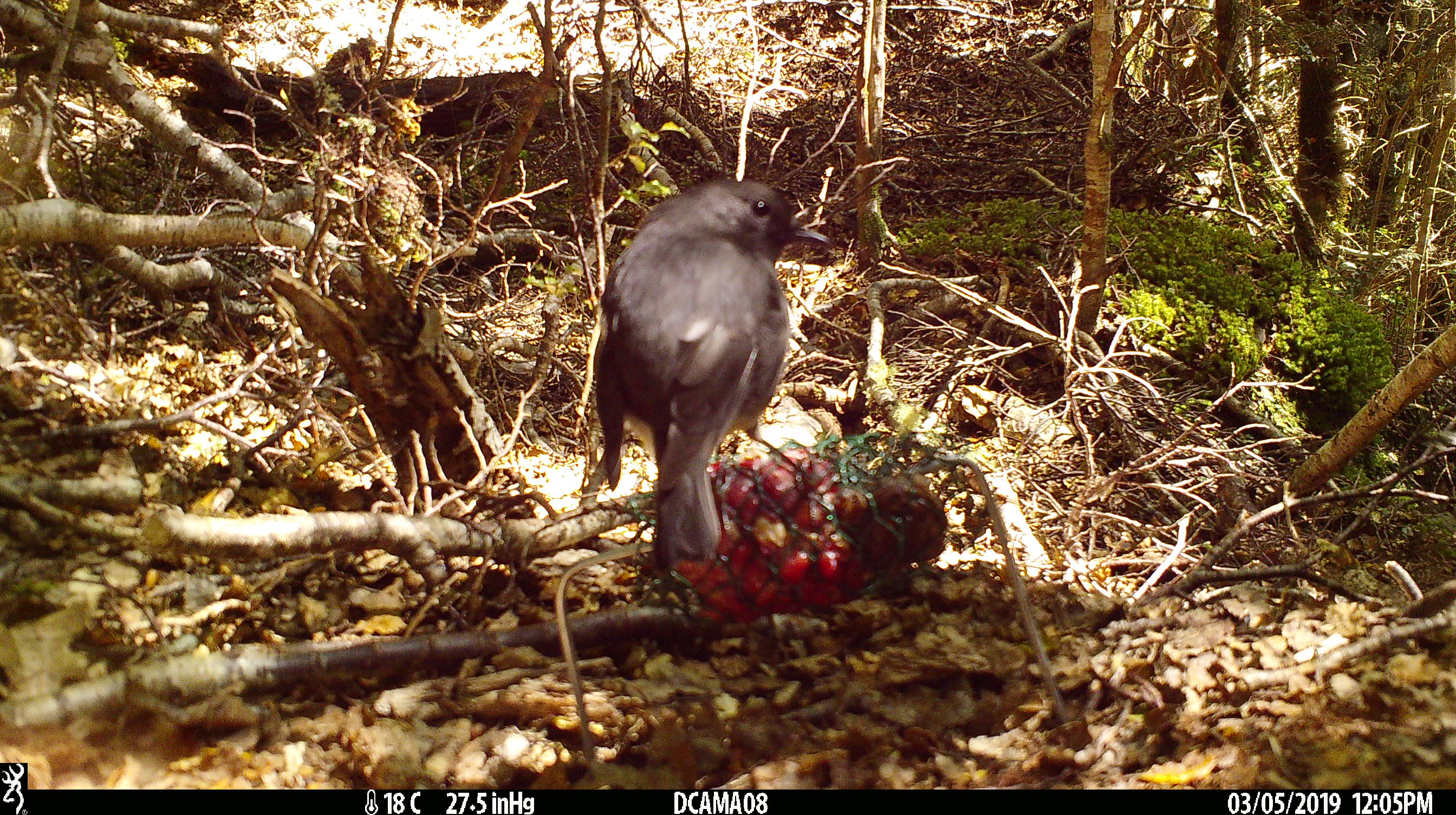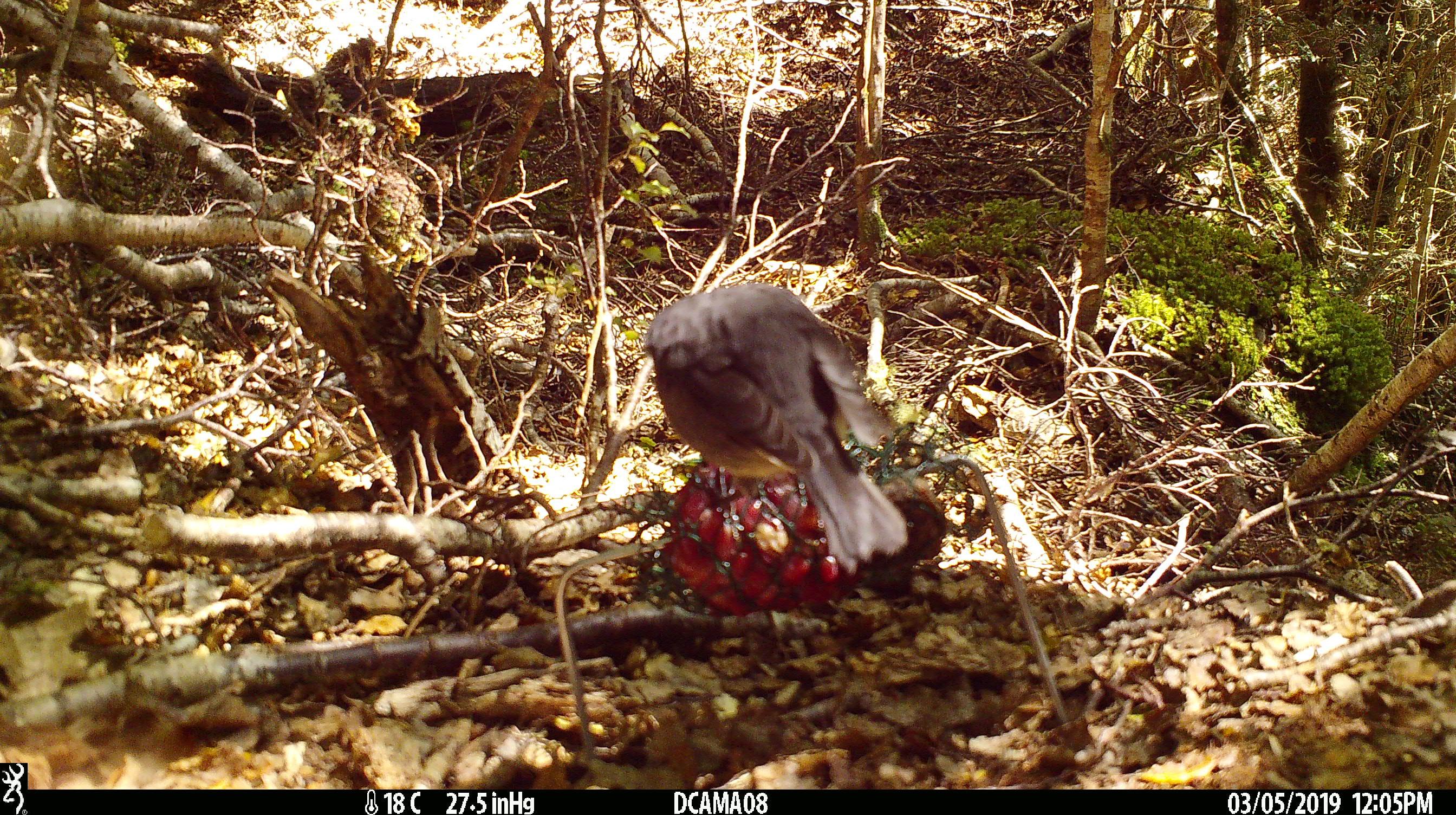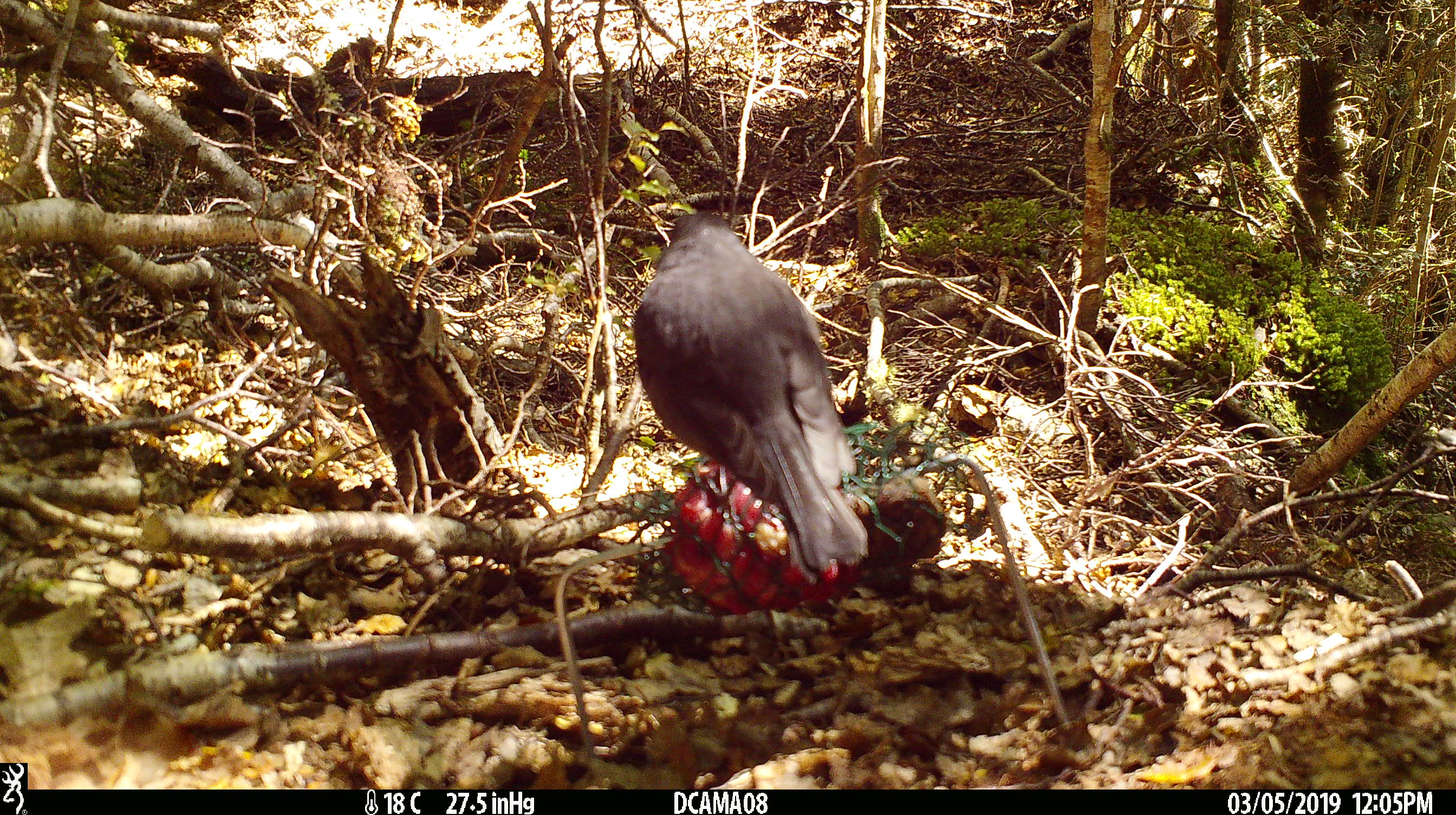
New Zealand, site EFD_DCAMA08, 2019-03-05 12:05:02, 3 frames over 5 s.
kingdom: Animalia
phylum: Chordata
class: Aves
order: Passeriformes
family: Petroicidae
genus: Petroica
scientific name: Petroica australis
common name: new zealand robin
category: robin